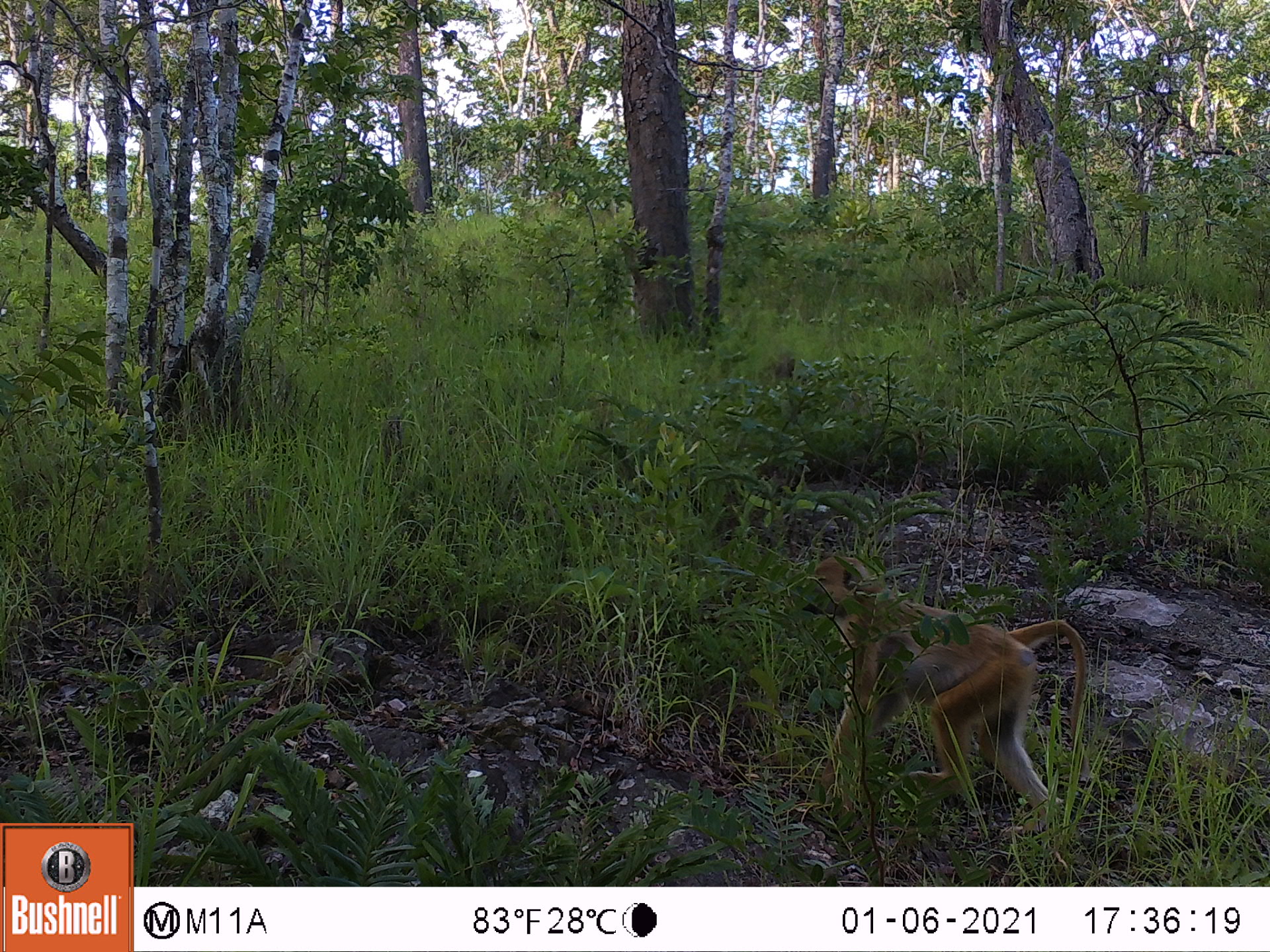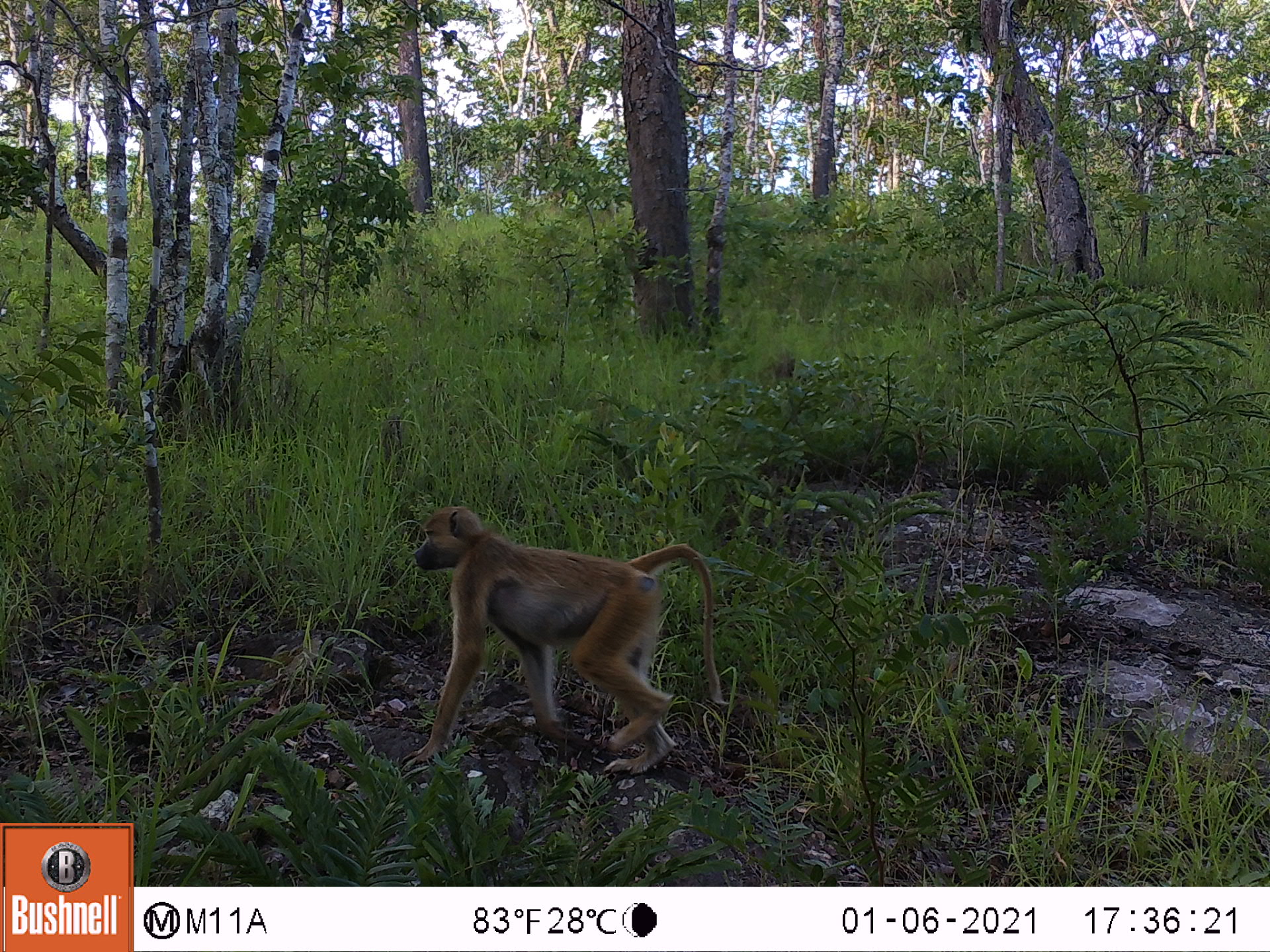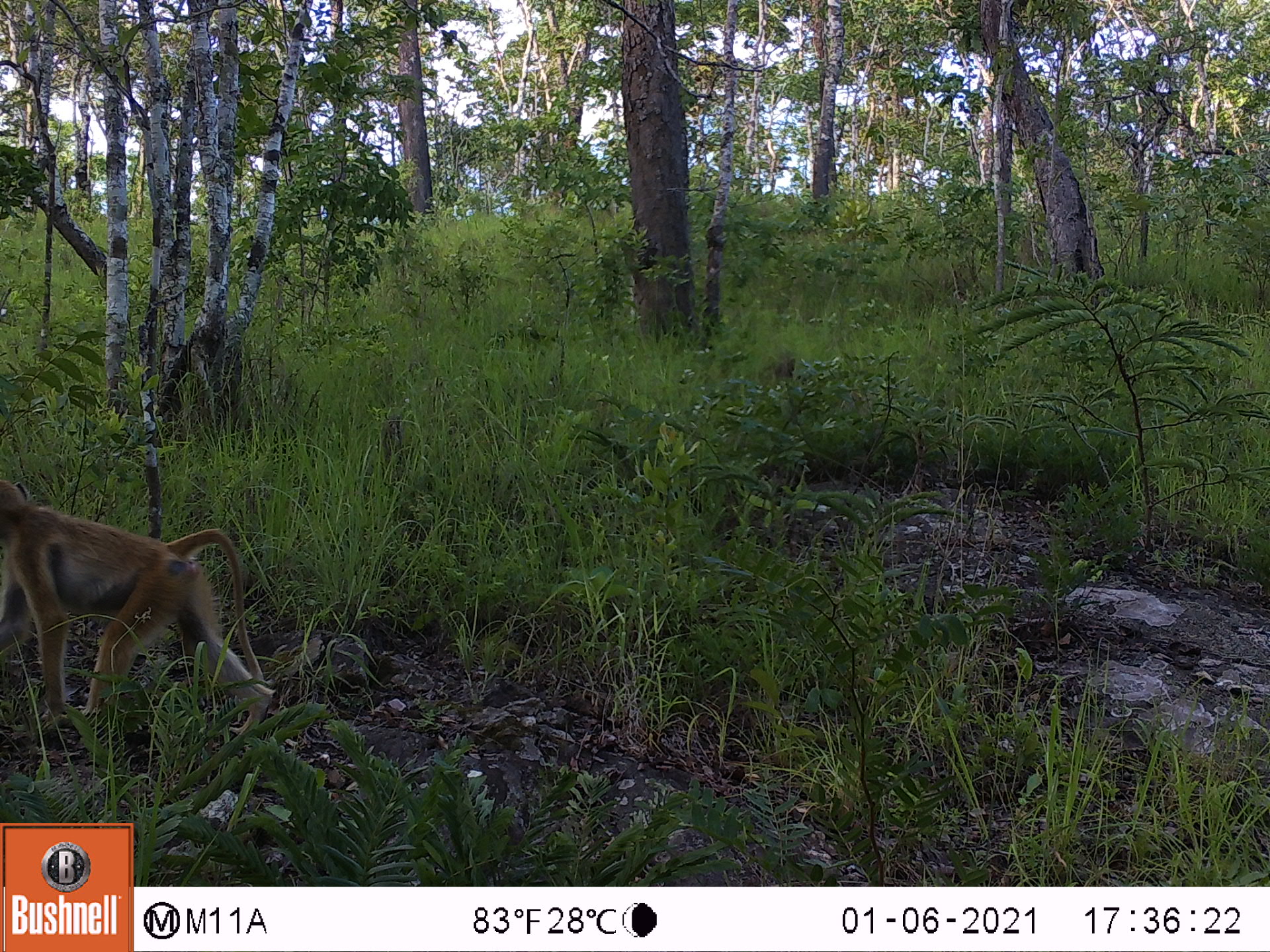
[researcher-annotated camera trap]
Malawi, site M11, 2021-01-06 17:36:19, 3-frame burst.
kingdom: Animalia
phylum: Chordata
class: Mammalia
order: Primates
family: Cercopithecidae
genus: Papio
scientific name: Papio cynocephalus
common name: yellow baboon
Yellow baboon (Papio cynocephalus), count 1.